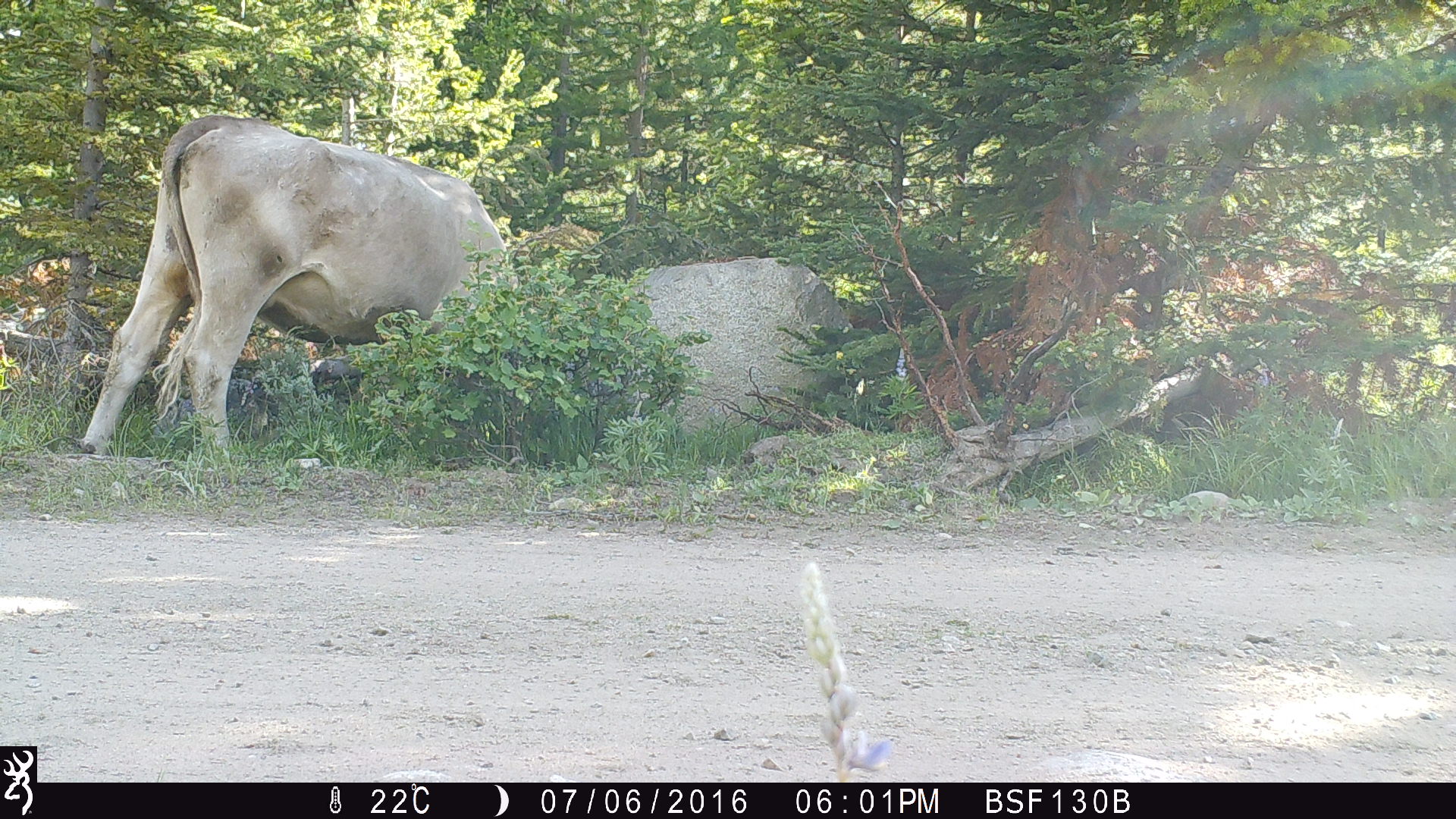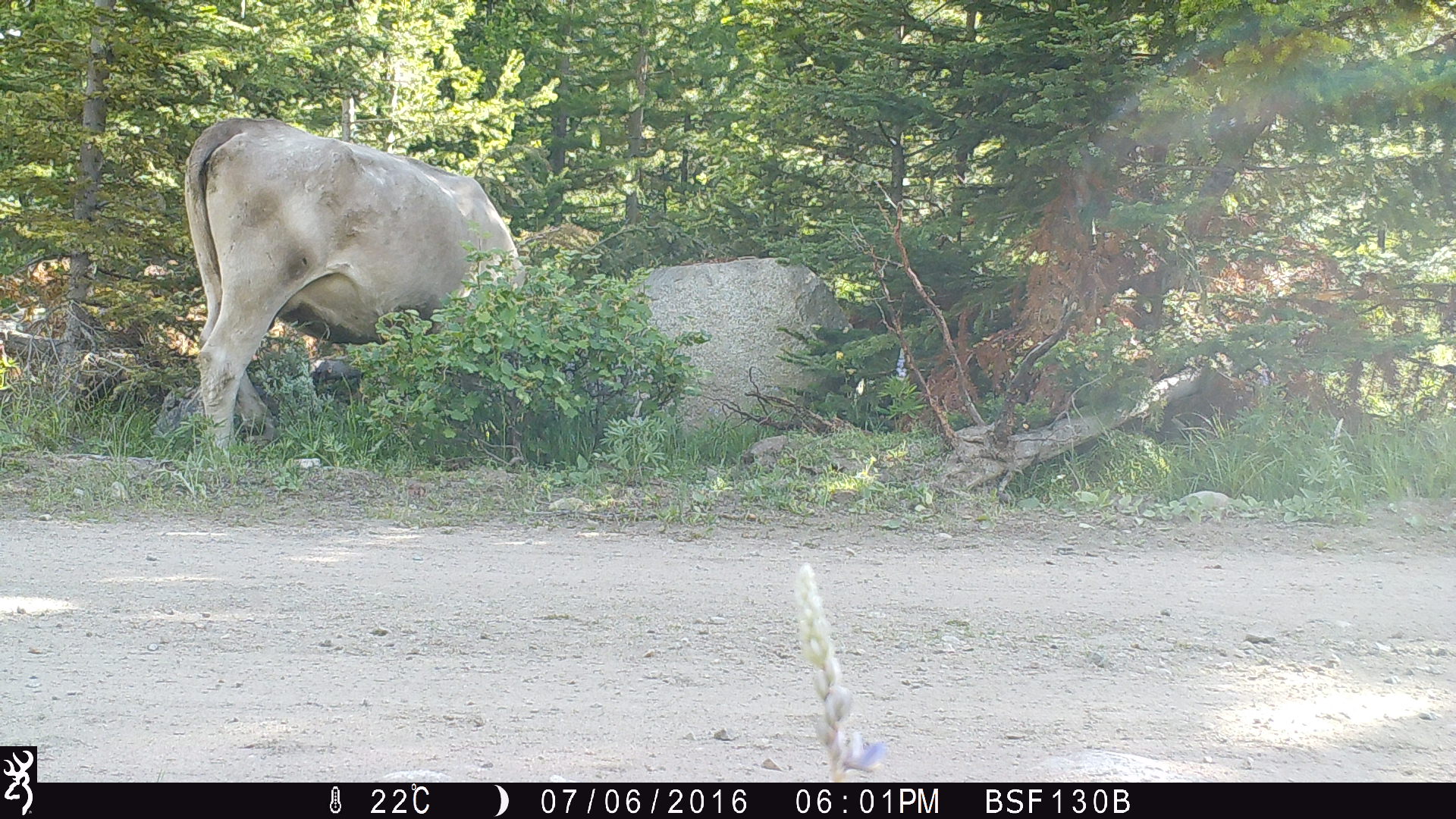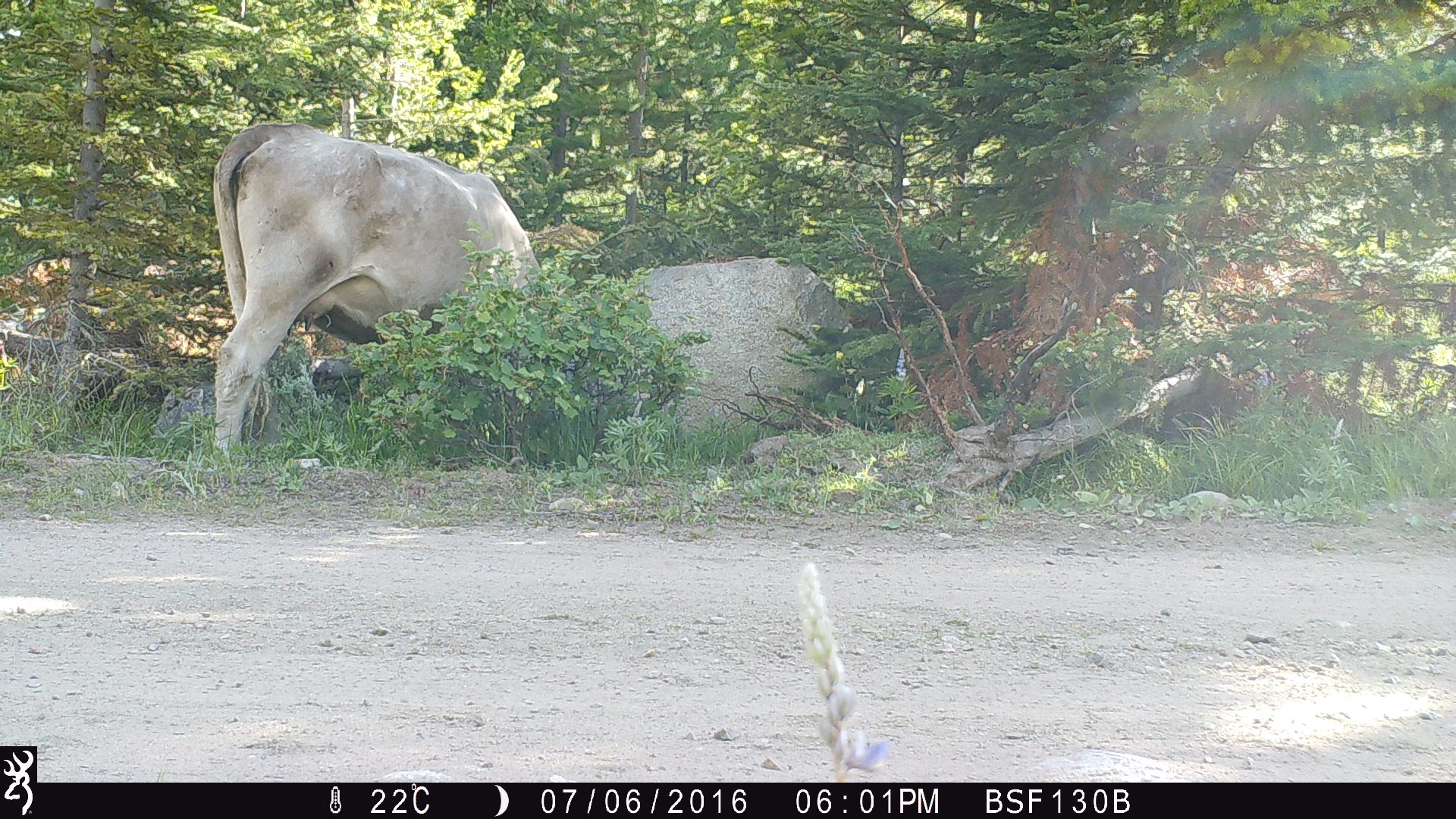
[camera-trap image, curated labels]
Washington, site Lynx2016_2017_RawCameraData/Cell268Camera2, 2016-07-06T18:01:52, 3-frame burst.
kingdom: Animalia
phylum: Chordata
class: Mammalia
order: Artiodactyla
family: Bovidae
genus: Bos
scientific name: Bos taurus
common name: domestic cattle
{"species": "domestic cattle (Bos taurus)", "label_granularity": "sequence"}